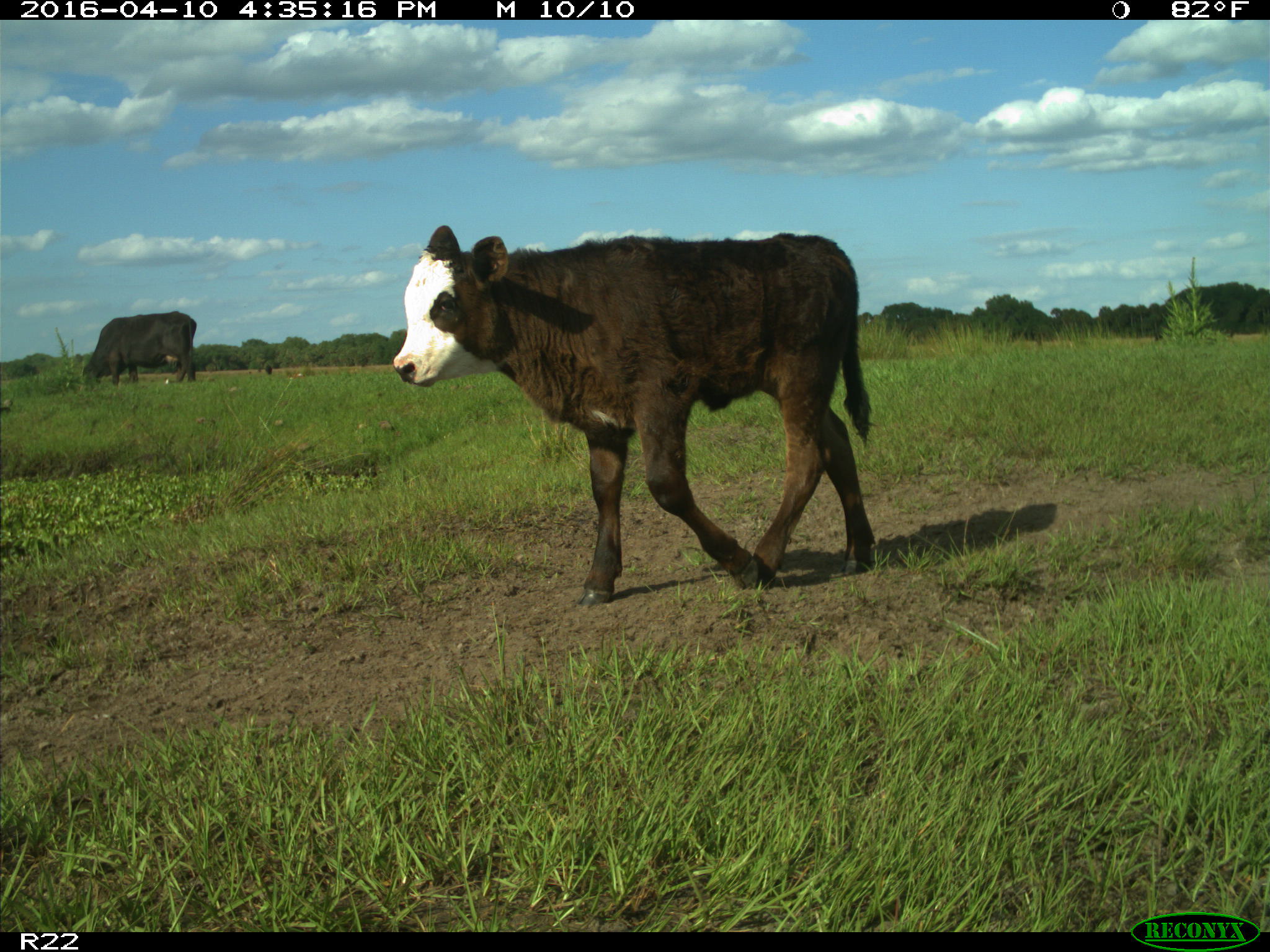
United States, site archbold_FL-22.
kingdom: Animalia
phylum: Chordata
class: Mammalia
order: Artiodactyla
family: Bovidae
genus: Bos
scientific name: Bos taurus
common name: domestic cow